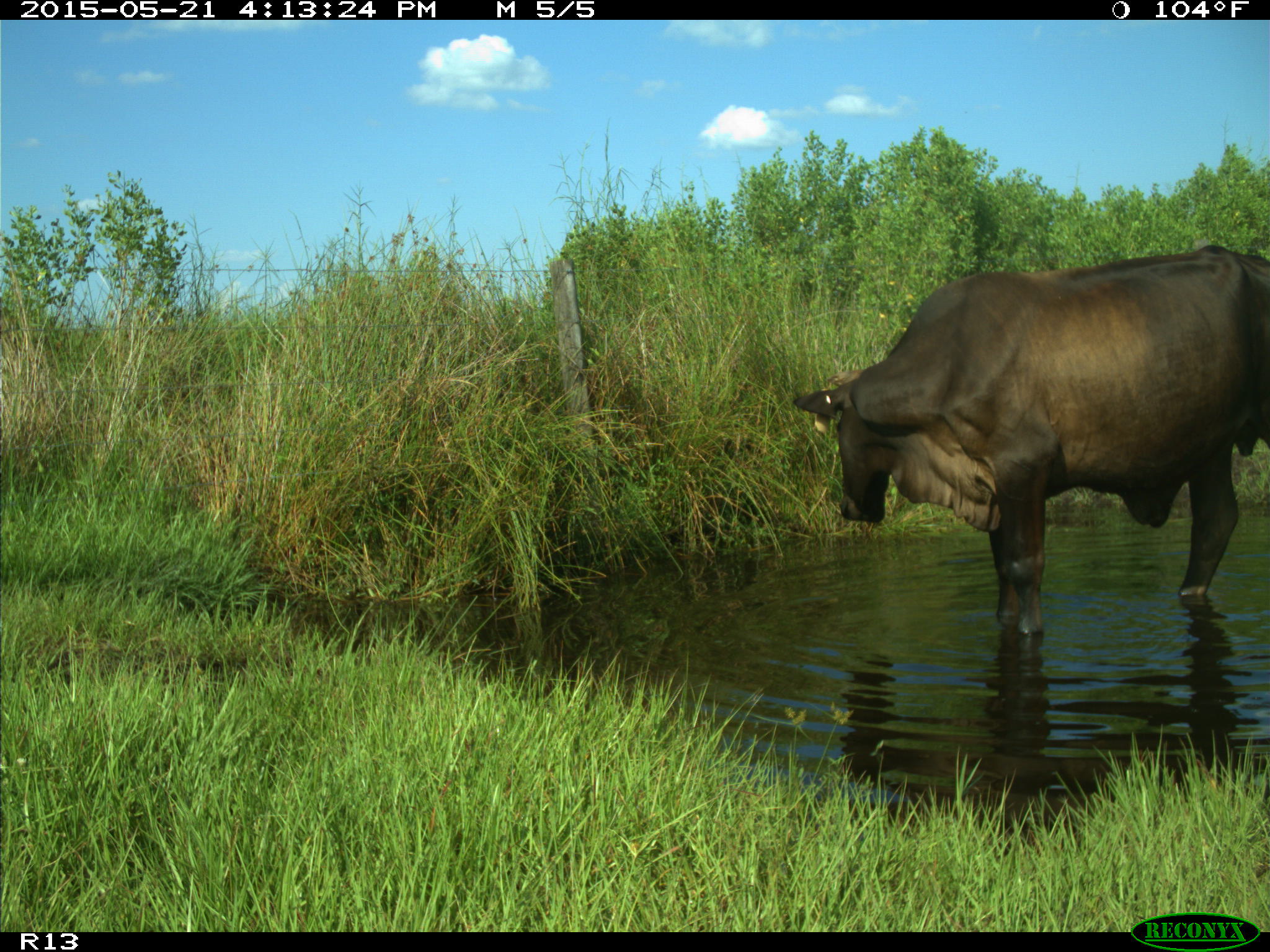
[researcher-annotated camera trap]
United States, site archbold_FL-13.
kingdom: Animalia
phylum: Chordata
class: Mammalia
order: Artiodactyla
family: Bovidae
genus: Bos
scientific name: Bos taurus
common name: domestic cow